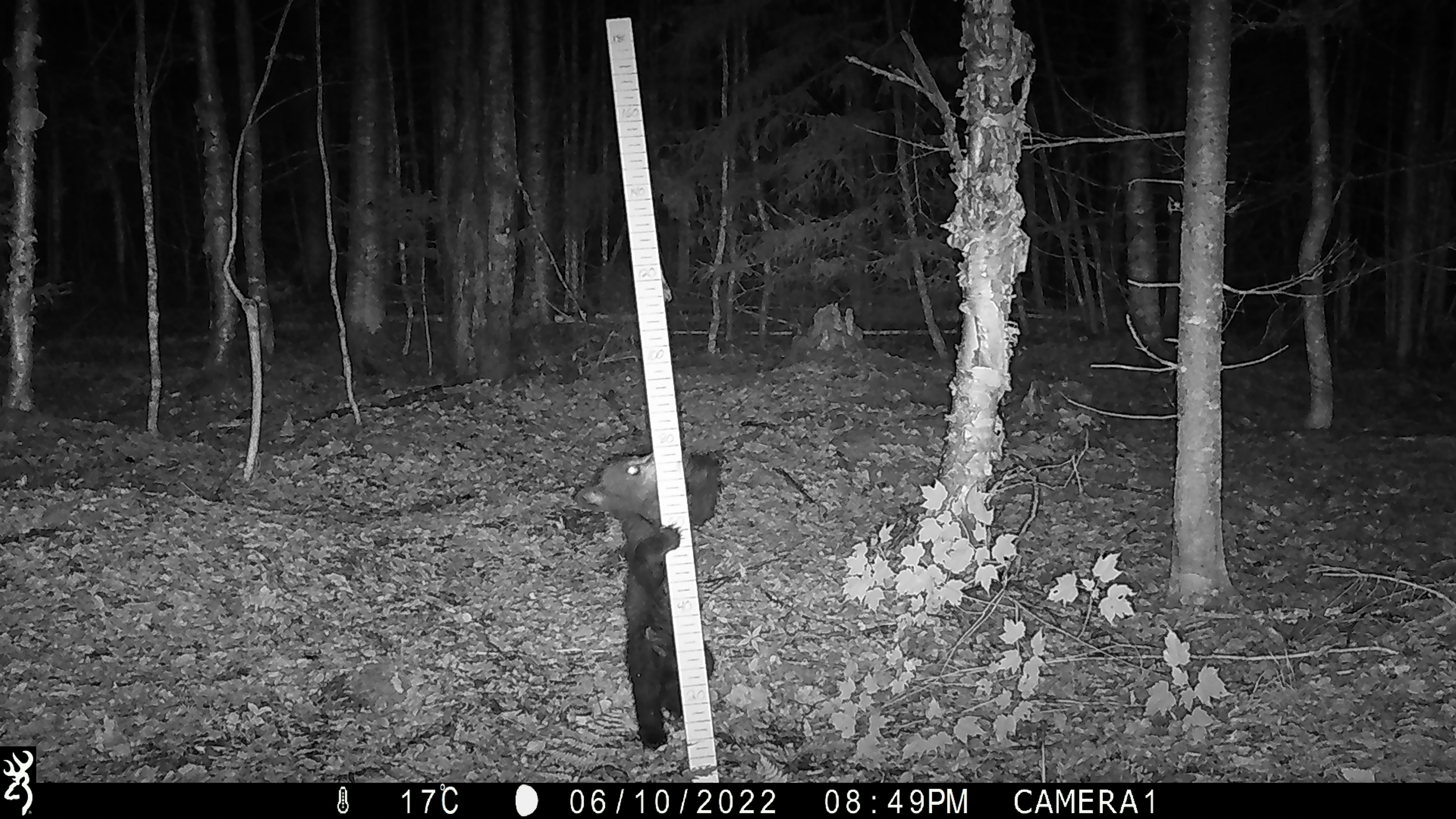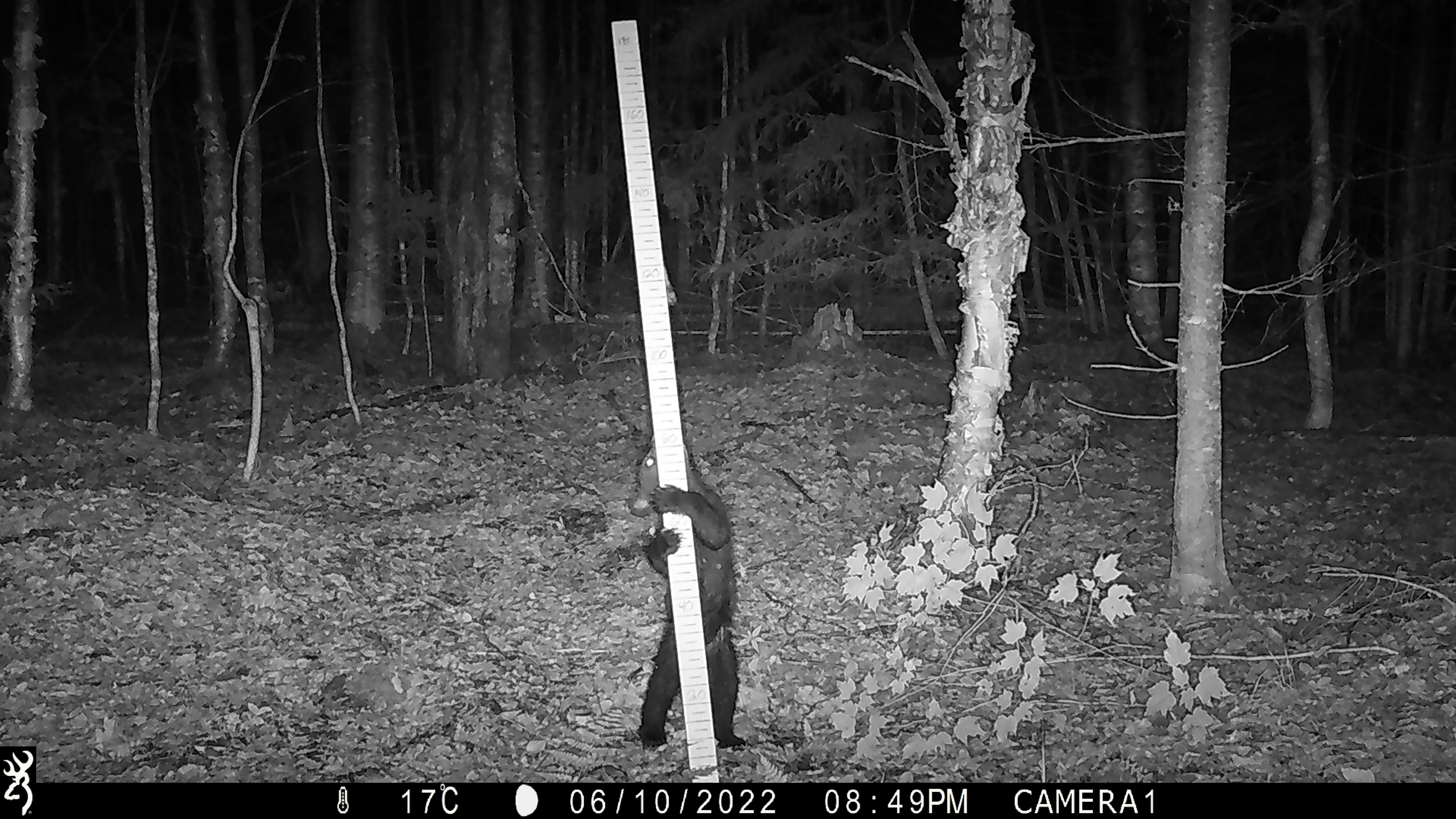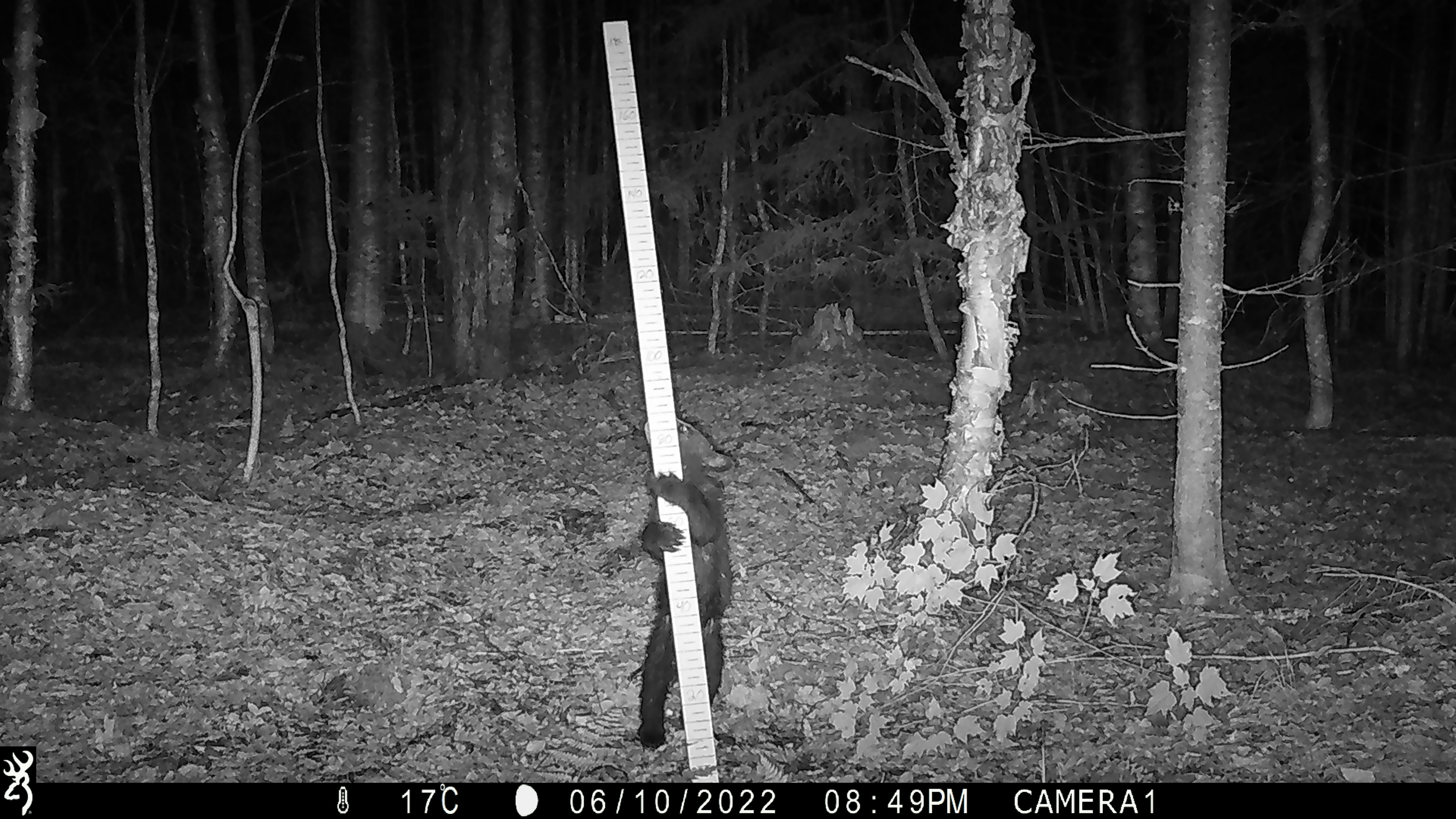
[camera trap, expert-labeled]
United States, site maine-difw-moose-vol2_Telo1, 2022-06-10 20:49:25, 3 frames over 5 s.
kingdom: Animalia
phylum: Chordata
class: Mammalia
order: Carnivora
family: Ursidae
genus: Ursus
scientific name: Ursus americanus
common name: black bear